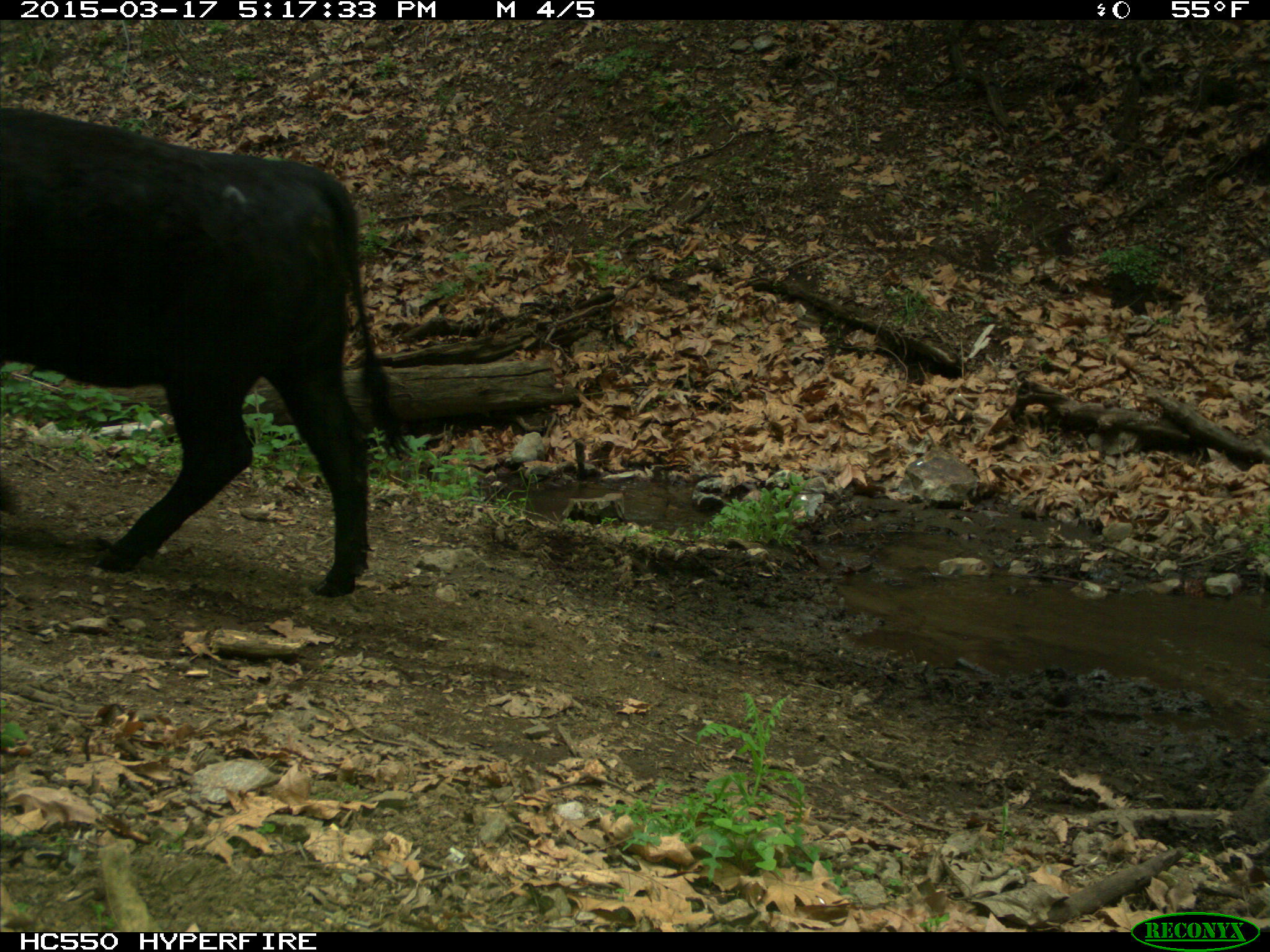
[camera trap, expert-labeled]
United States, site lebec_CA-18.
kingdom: Animalia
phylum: Chordata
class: Mammalia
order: Artiodactyla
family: Bovidae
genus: Bos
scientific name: Bos taurus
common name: domestic cow